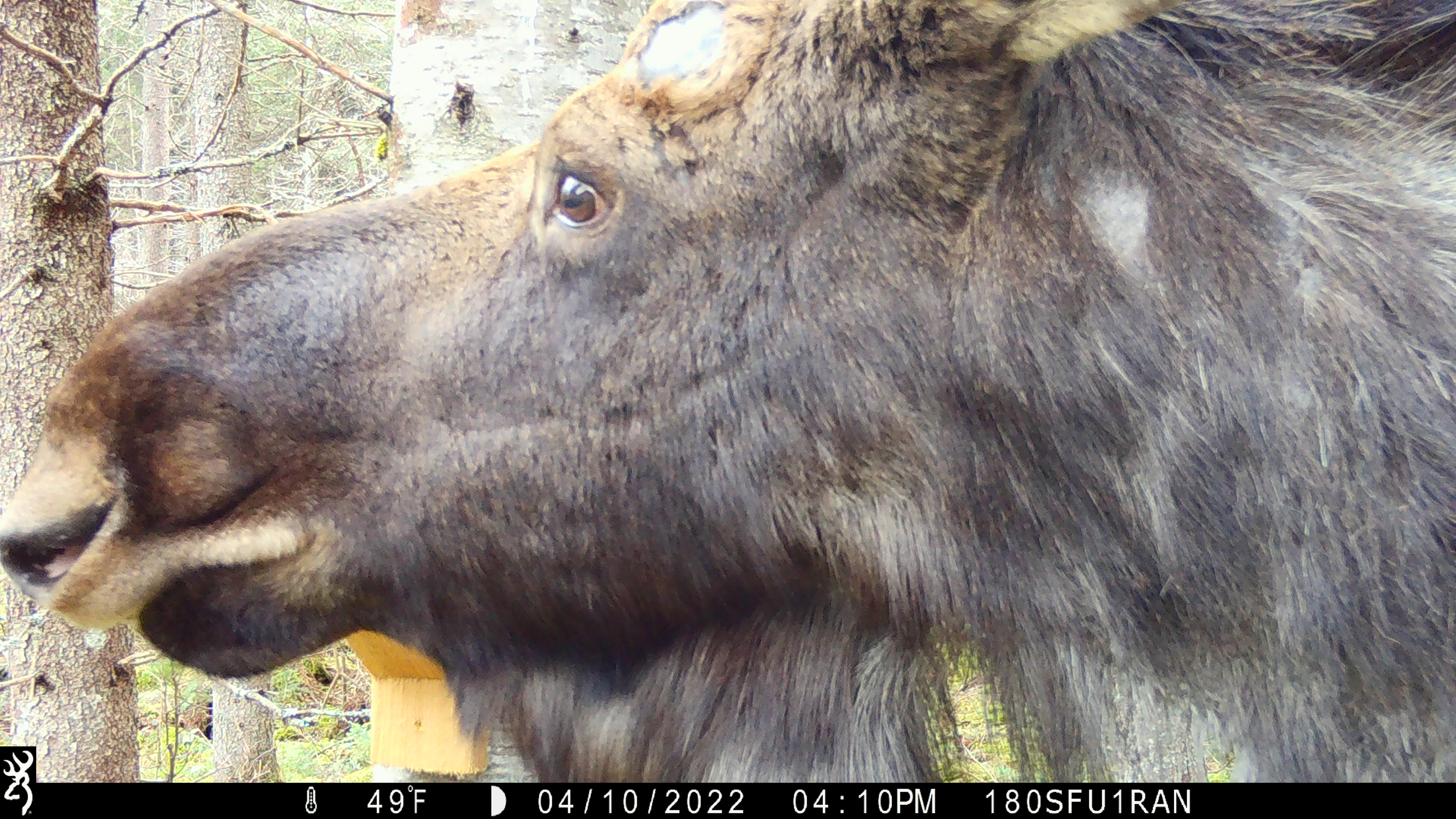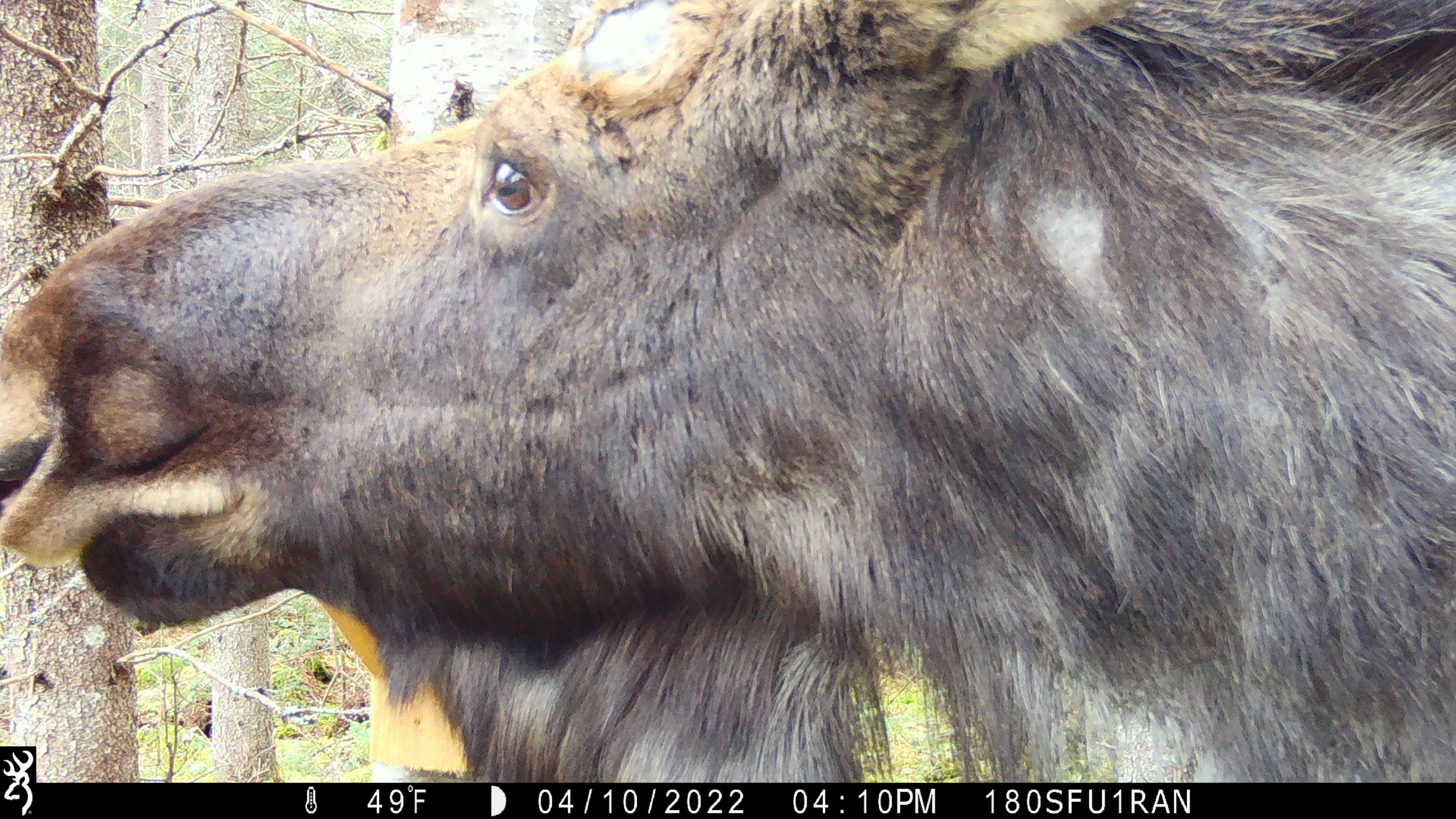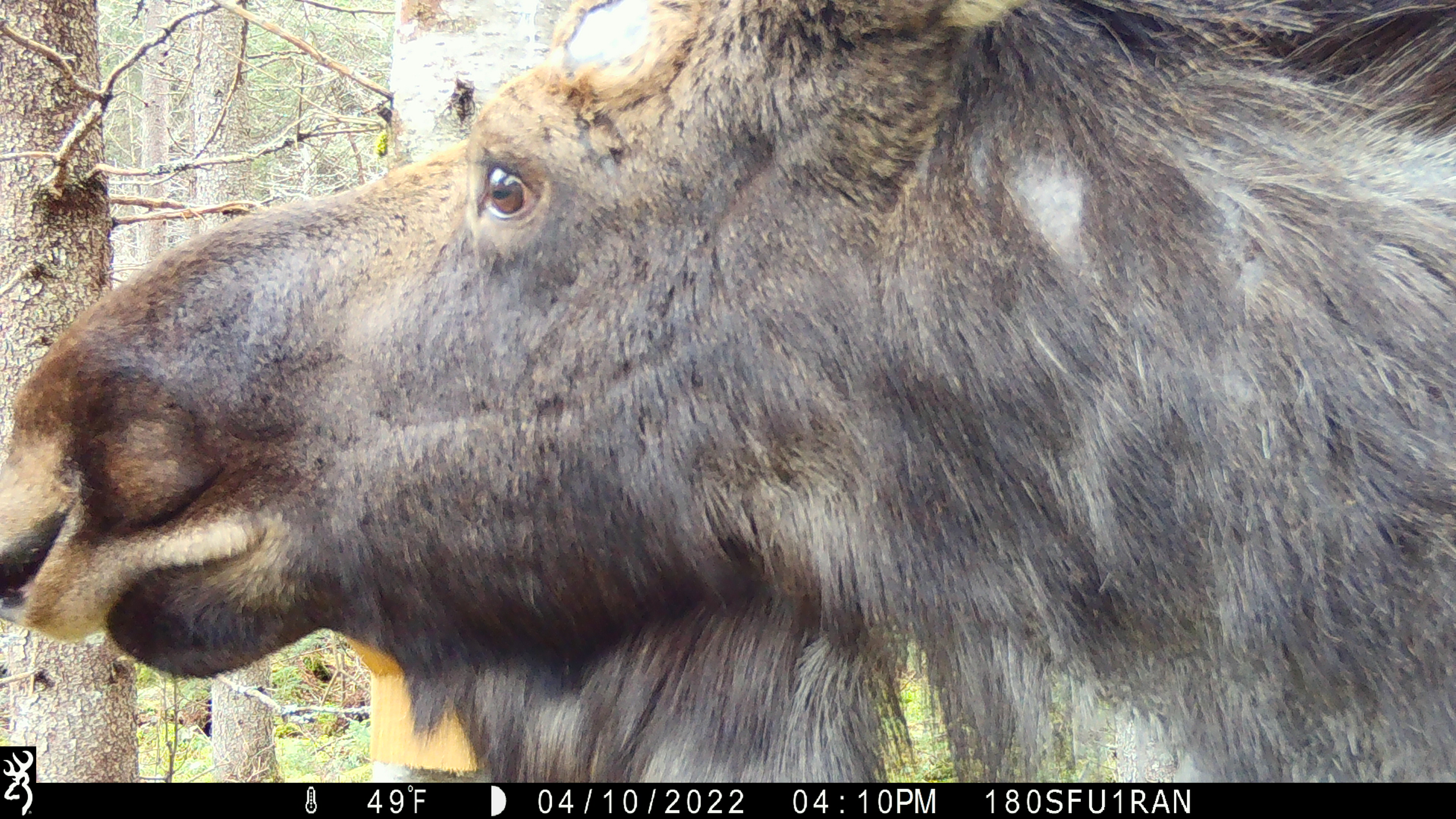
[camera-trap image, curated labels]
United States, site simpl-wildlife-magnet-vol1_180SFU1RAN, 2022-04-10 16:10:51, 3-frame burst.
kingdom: Animalia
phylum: Chordata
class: Mammalia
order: Artiodactyla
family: Cervidae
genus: Alces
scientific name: Alces alces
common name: moose